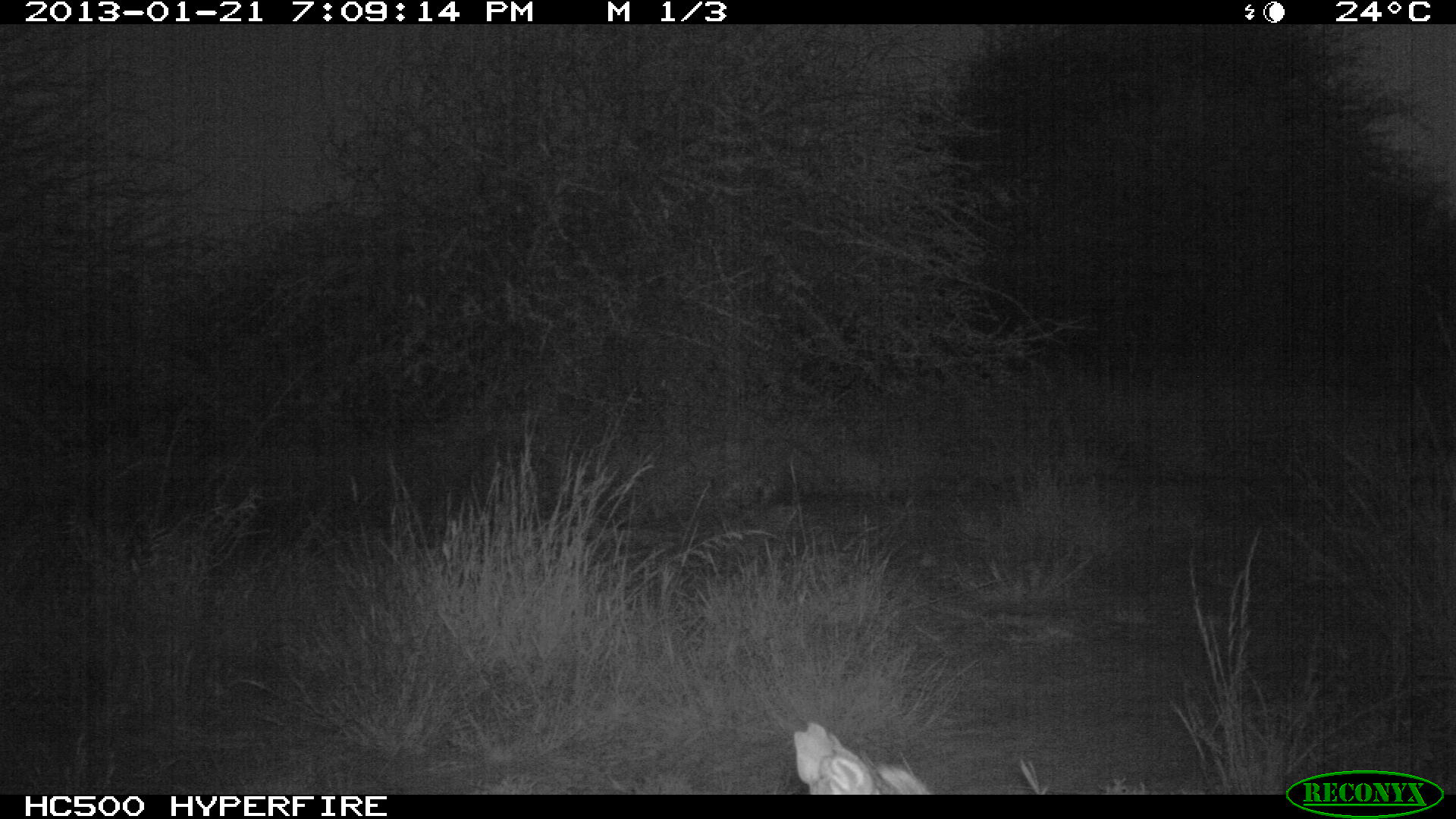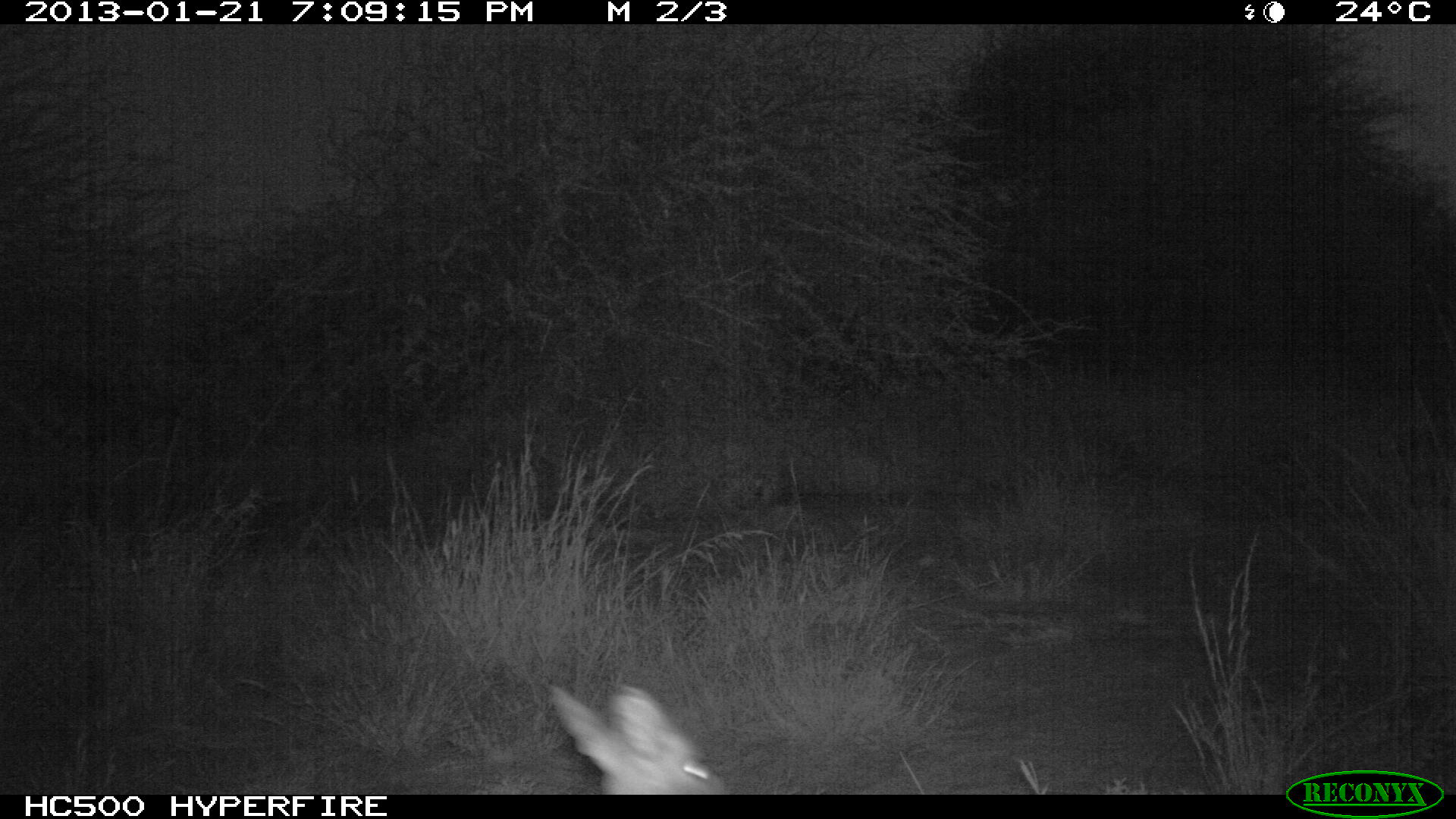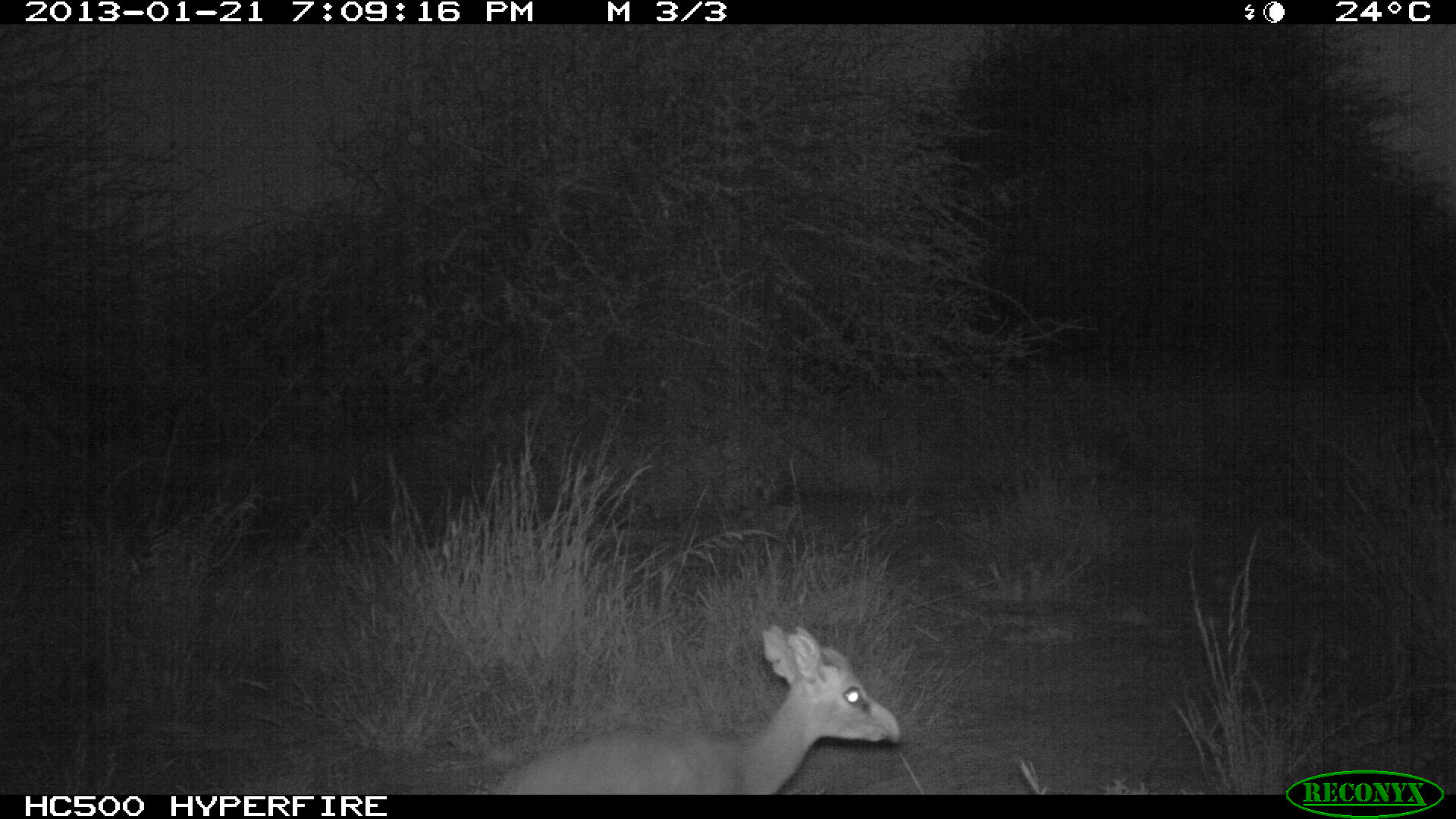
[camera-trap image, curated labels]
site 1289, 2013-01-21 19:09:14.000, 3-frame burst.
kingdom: Animalia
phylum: Chordata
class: Mammalia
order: Artiodactyla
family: Bovidae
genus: Madoqua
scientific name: Madoqua guentheri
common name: günther's dik-dik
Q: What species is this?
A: Madoqua guentheri (günther's dik-dik).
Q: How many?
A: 1.